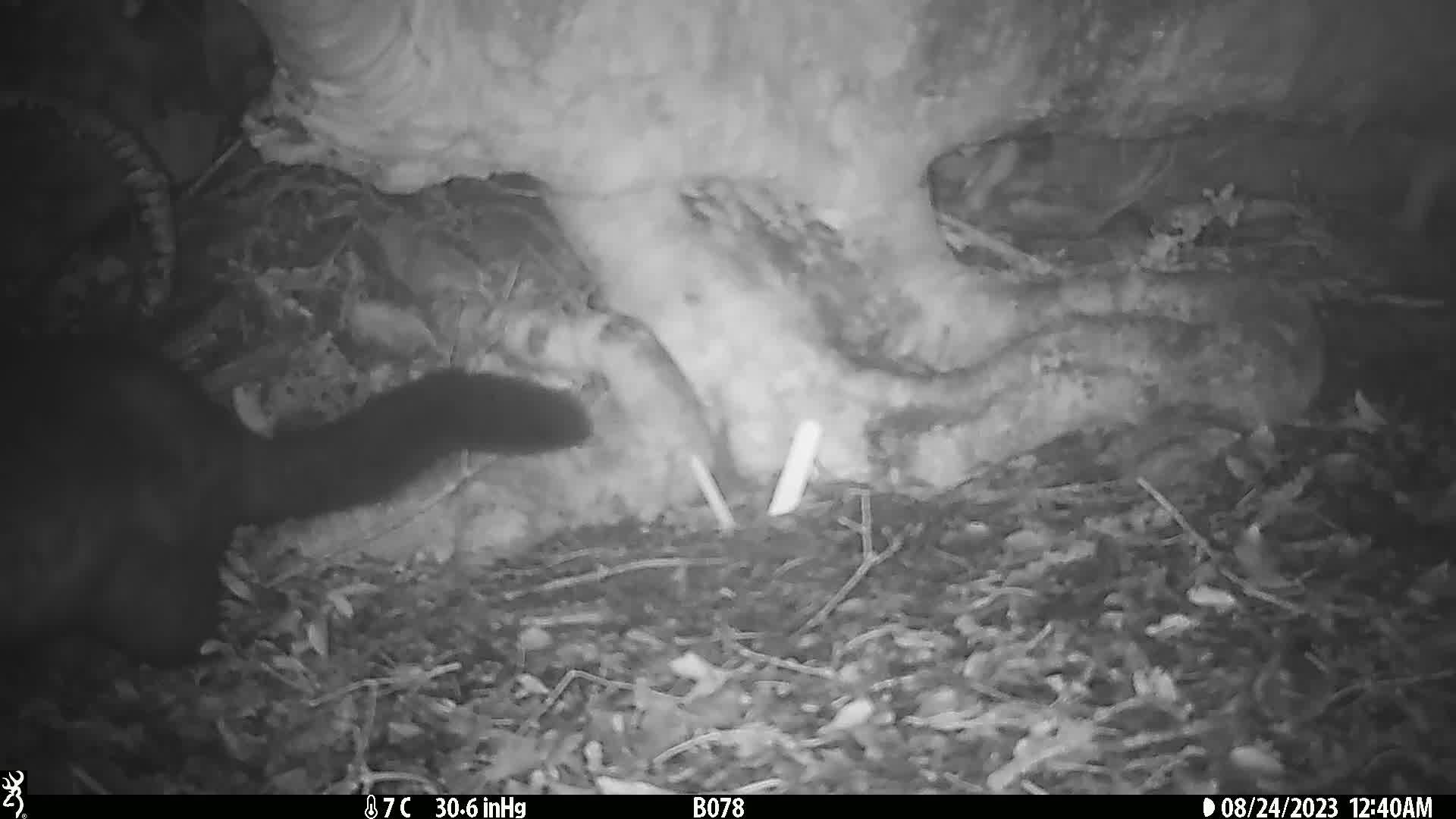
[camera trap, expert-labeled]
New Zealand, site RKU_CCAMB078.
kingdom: Animalia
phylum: Chordata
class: Mammalia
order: Diprotodontia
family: Phalangeridae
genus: Trichosurus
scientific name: Trichosurus vulpecula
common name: common brushtail possum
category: possum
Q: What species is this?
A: Possum (common brushtail possum) (Trichosurus vulpecula).